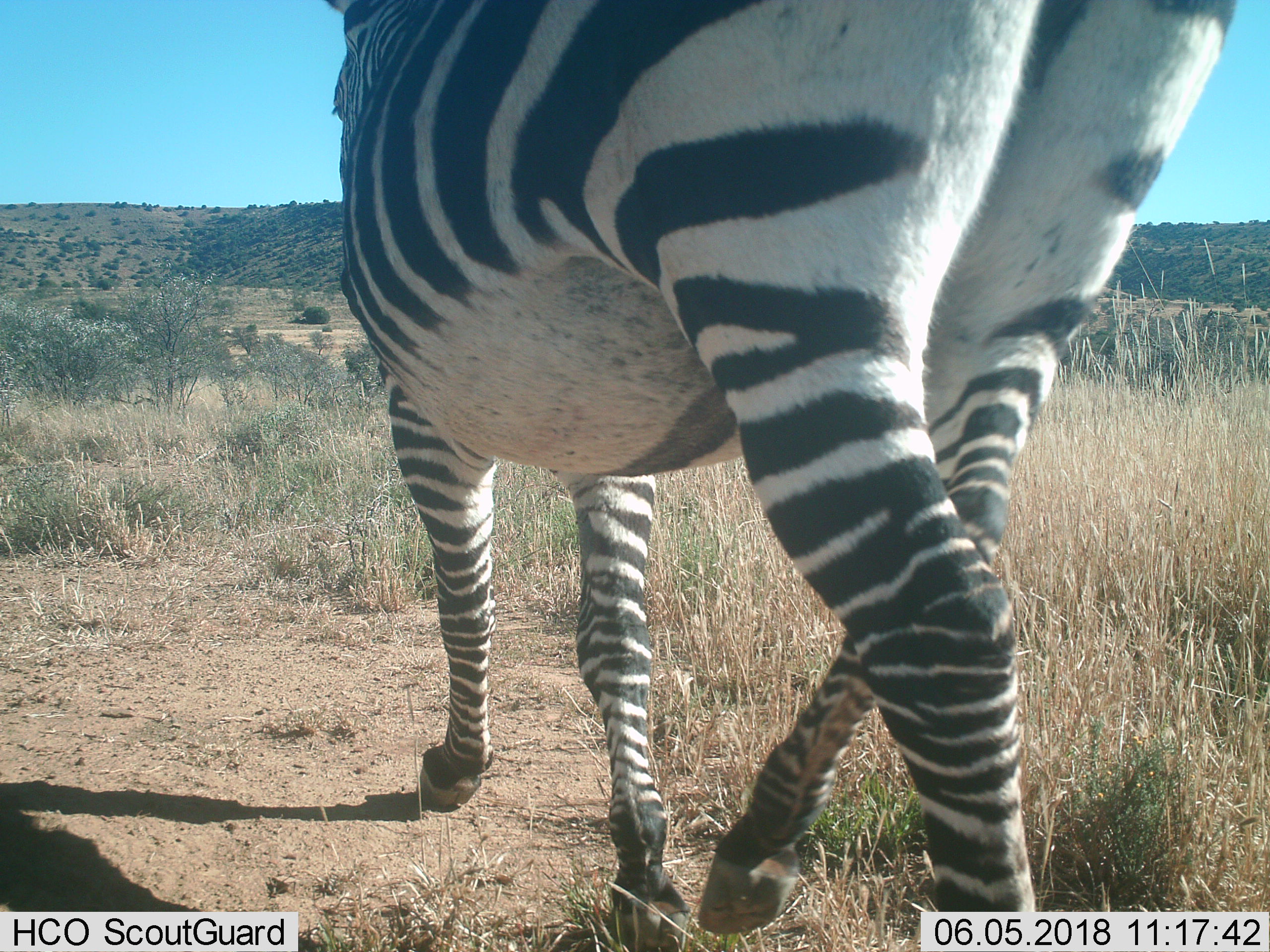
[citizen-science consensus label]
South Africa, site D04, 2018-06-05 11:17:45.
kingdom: Animalia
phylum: Chordata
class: Mammalia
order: Perissodactyla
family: Equidae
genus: Equus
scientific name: Equus zebra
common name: mountain zebra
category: zebramountain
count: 1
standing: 0%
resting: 0%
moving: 100%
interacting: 0%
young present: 0%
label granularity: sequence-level